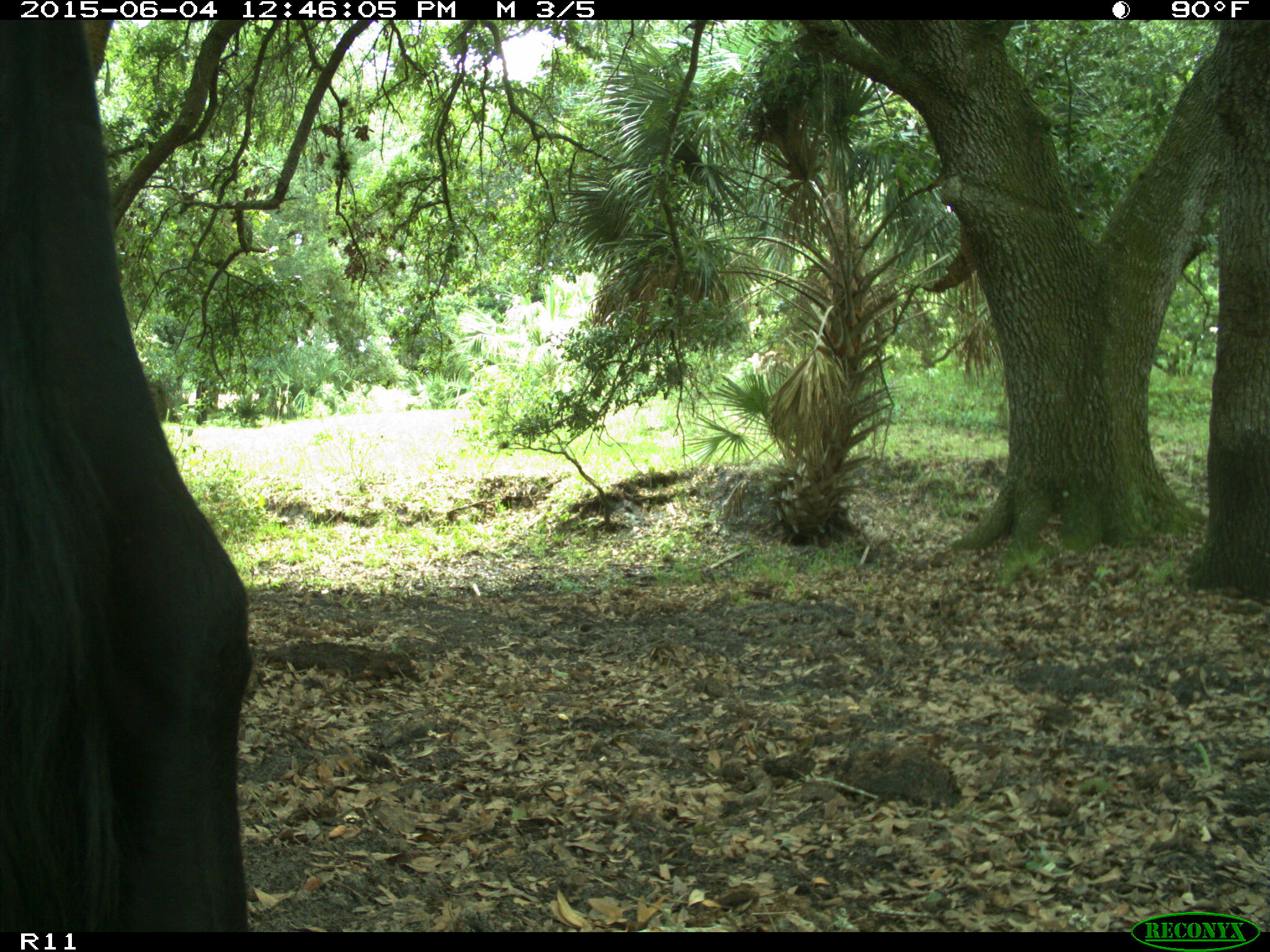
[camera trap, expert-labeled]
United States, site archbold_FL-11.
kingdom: Animalia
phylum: Chordata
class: Mammalia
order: Artiodactyla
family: Bovidae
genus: Bos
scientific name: Bos taurus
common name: domestic cow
Bos taurus (domestic cow).